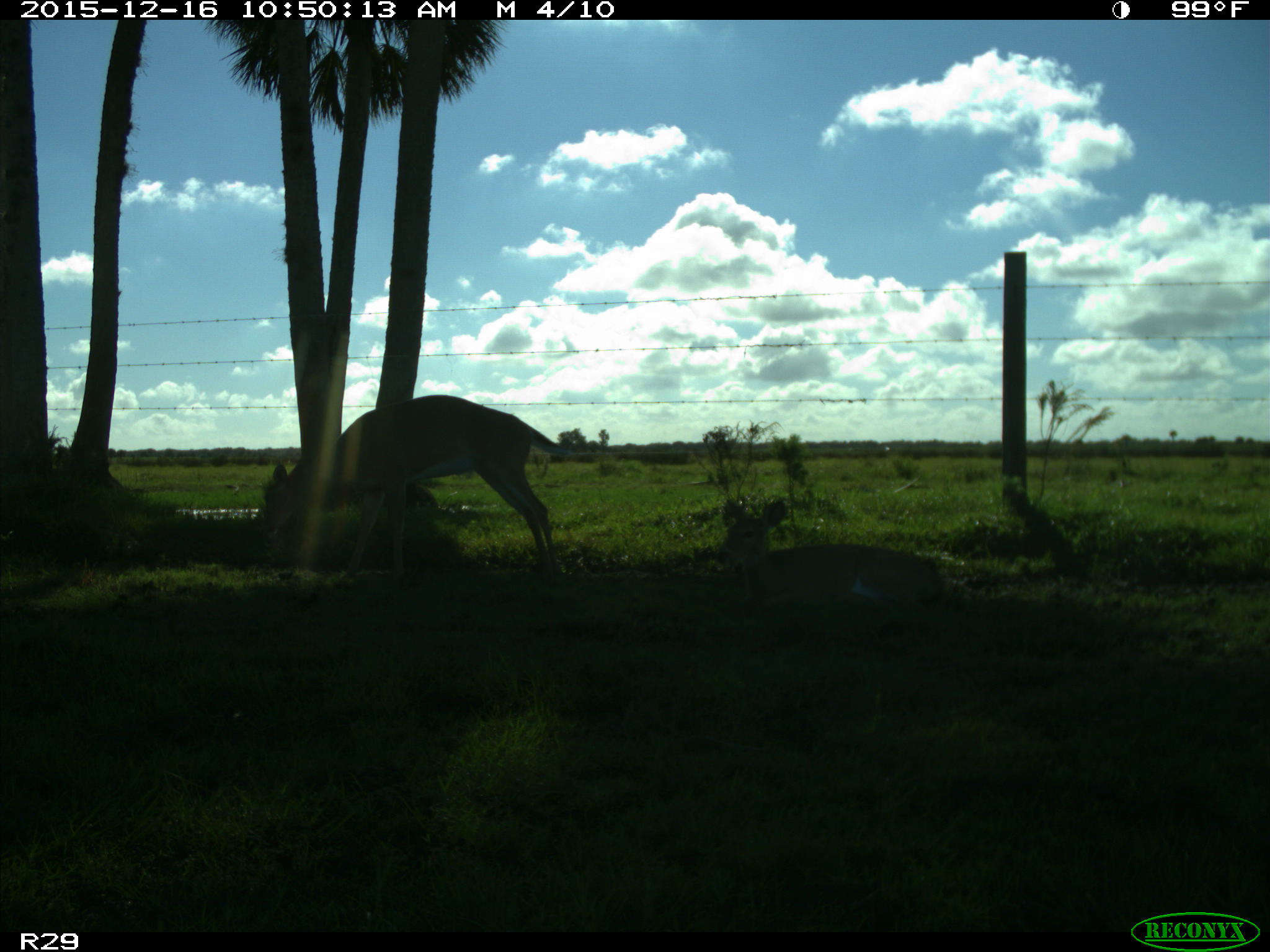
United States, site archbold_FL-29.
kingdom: Animalia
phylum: Chordata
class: Mammalia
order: Artiodactyla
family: Cervidae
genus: Odocoileus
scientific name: Odocoileus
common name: deer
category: unidentified deer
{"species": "unidentified deer (deer) (Odocoileus)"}